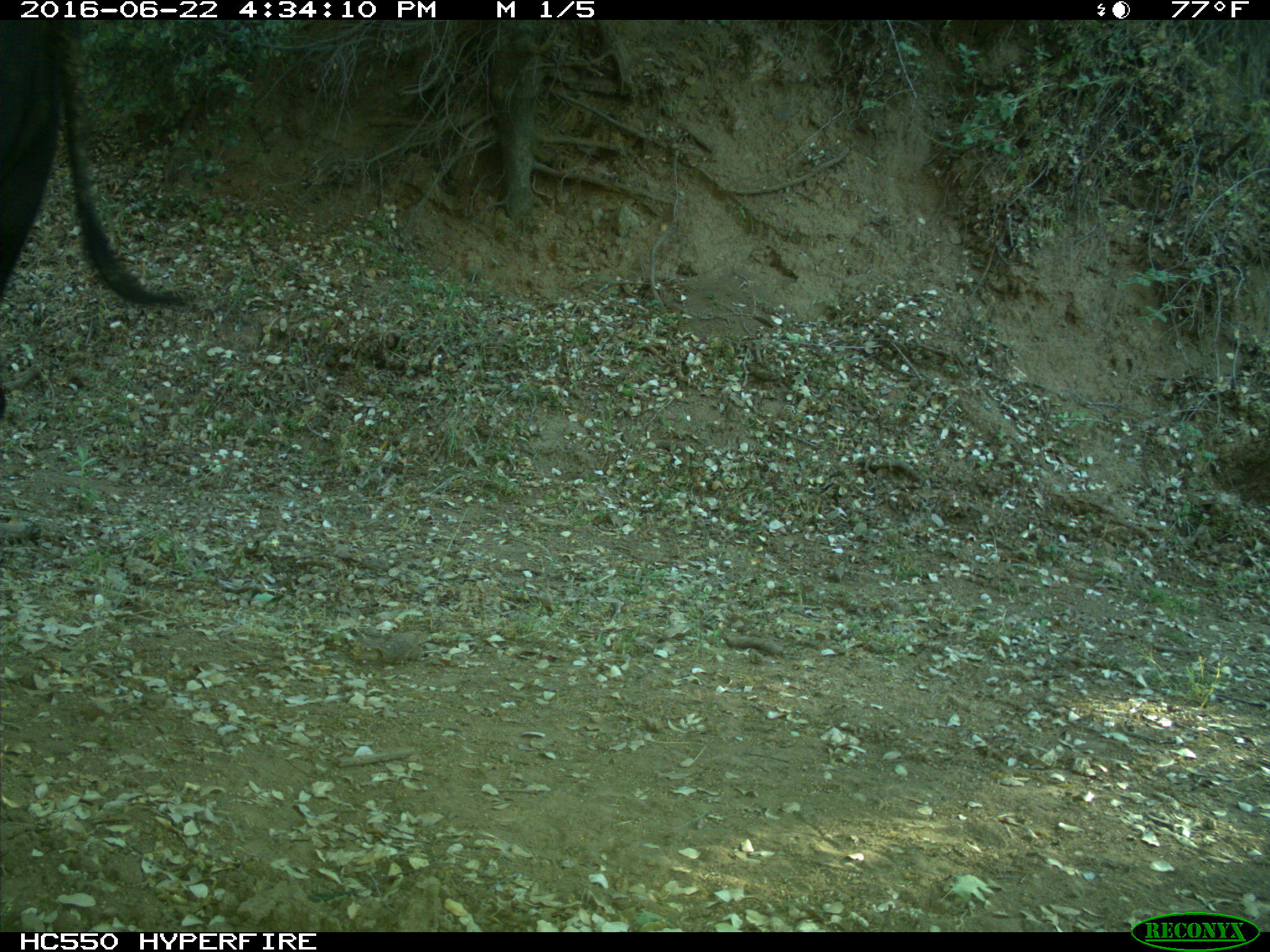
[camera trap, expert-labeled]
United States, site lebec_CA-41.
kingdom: Animalia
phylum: Chordata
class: Mammalia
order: Artiodactyla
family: Bovidae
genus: Bos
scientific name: Bos taurus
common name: domestic cow